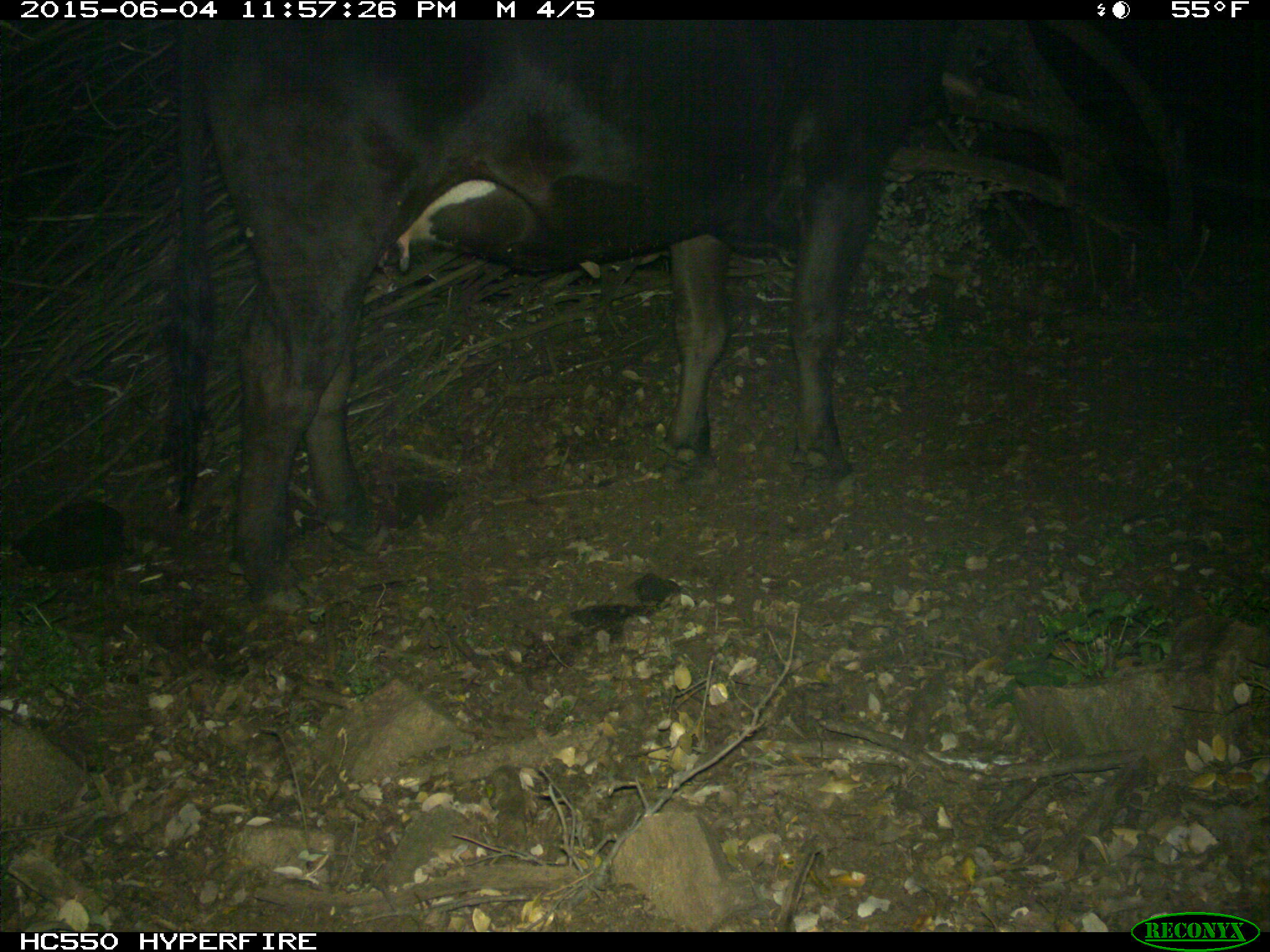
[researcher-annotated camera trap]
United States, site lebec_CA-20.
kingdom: Animalia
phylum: Chordata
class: Mammalia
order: Artiodactyla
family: Bovidae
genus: Bos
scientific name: Bos taurus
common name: domestic cow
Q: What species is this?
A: Bos taurus (domestic cow).